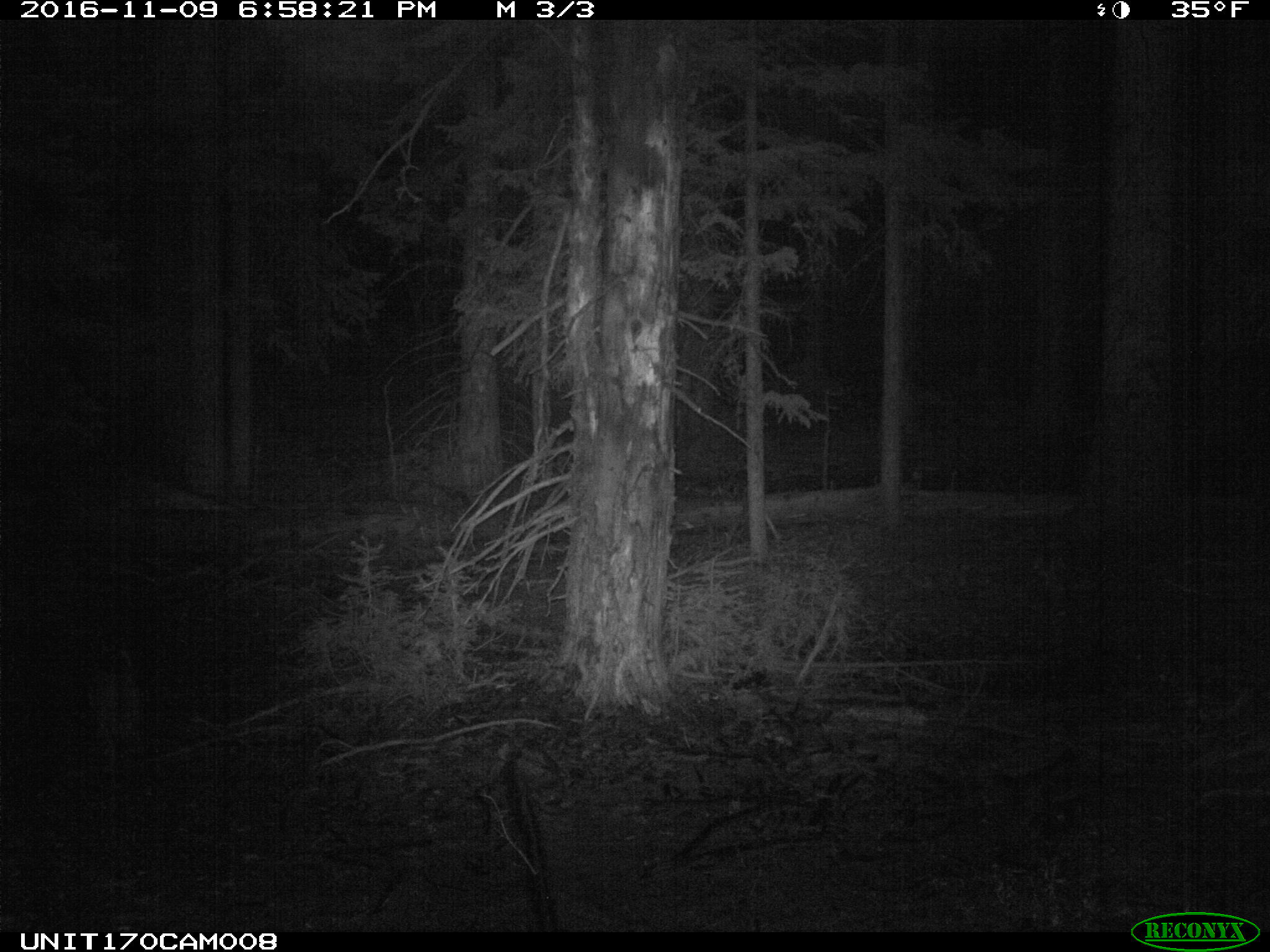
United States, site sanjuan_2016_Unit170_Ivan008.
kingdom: Animalia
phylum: Chordata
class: Mammalia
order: Carnivora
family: Canidae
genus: Canis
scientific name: Canis latrans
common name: coyote